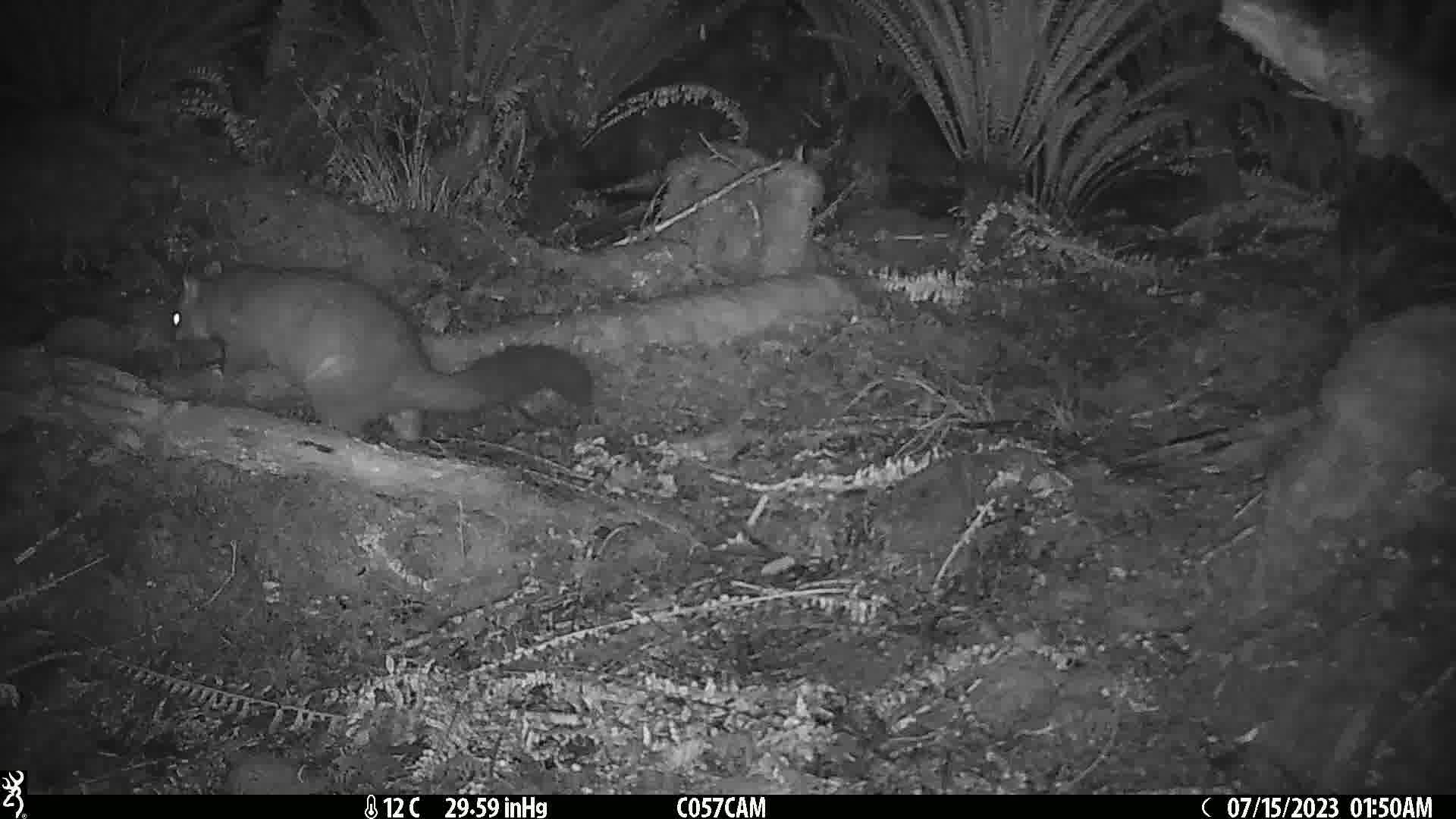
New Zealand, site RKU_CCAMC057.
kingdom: Animalia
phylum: Chordata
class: Mammalia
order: Diprotodontia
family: Phalangeridae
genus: Trichosurus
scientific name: Trichosurus vulpecula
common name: common brushtail possum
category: possum